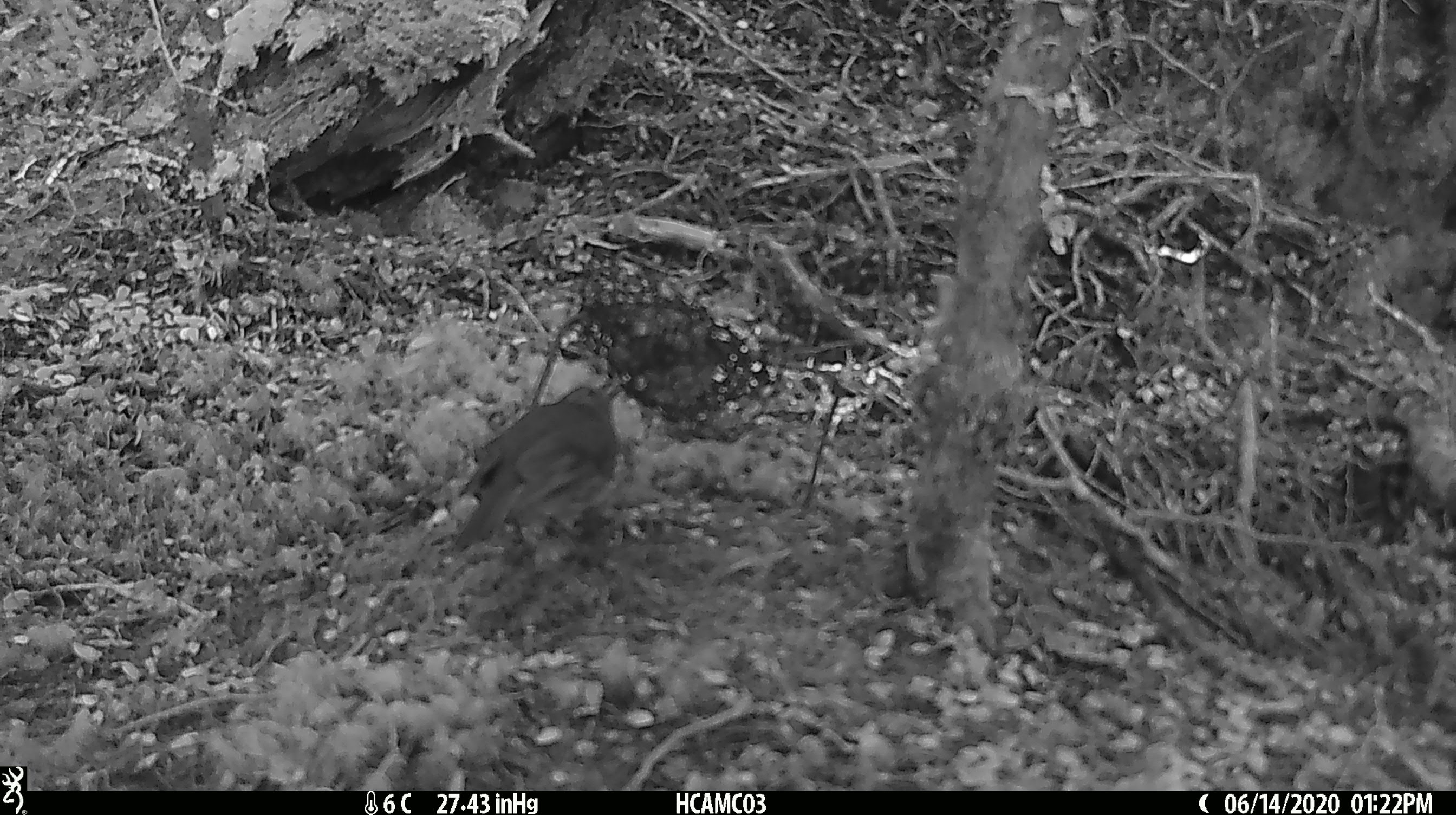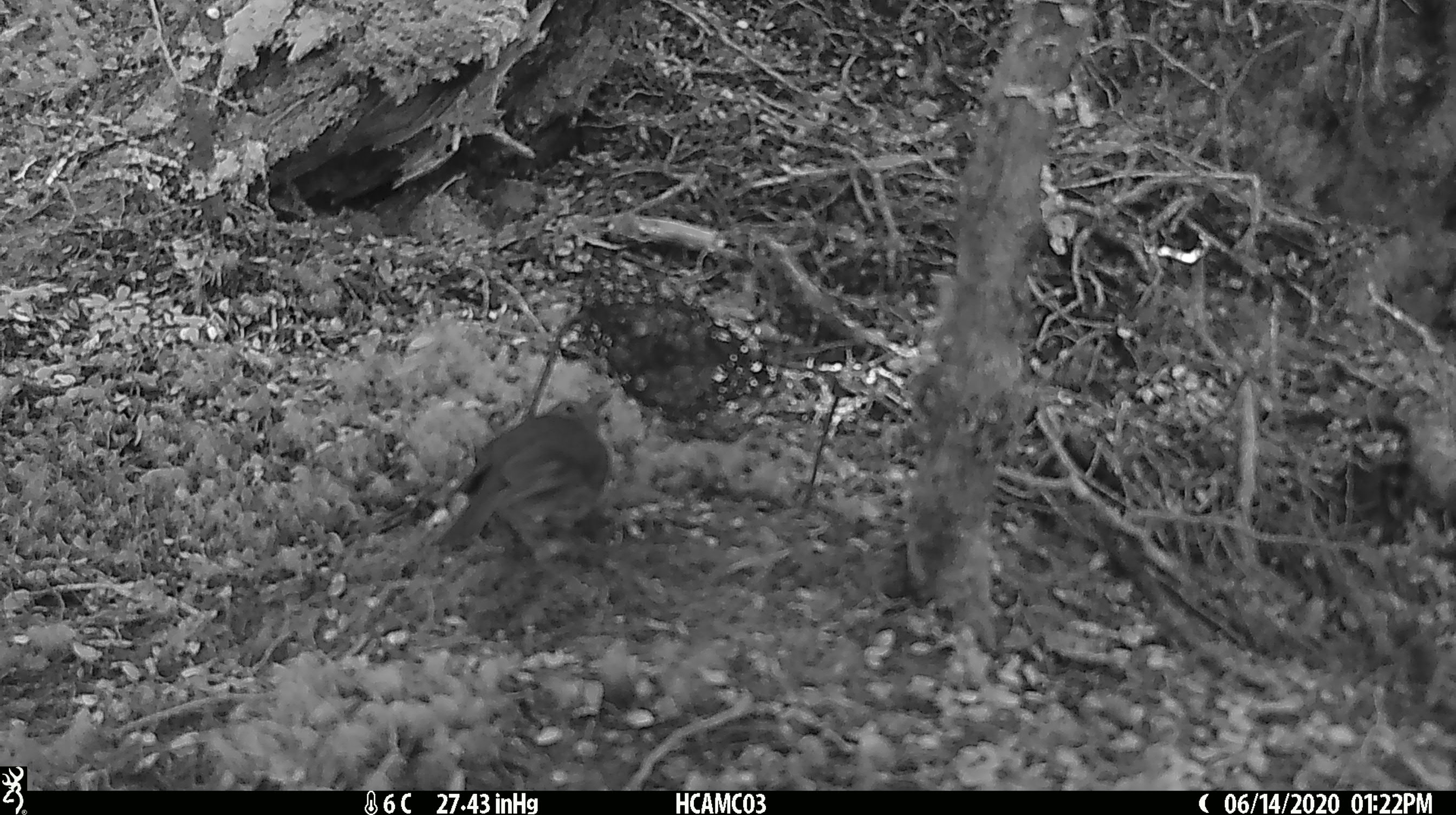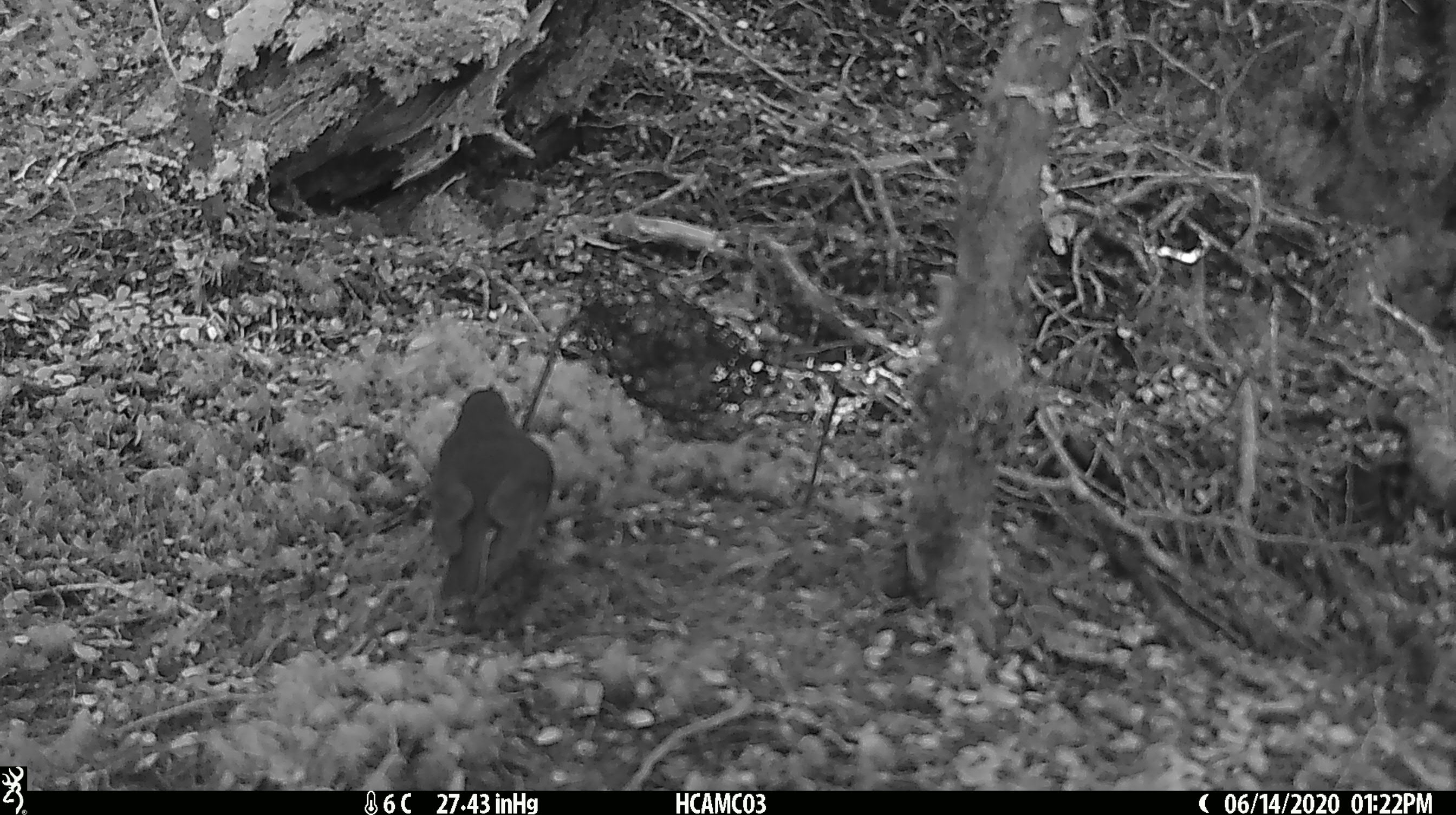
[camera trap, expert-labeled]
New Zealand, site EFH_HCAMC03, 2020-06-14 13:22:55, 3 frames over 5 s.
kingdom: Animalia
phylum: Chordata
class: Aves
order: Passeriformes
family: Petroicidae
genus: Petroica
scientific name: Petroica australis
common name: new zealand robin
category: robin